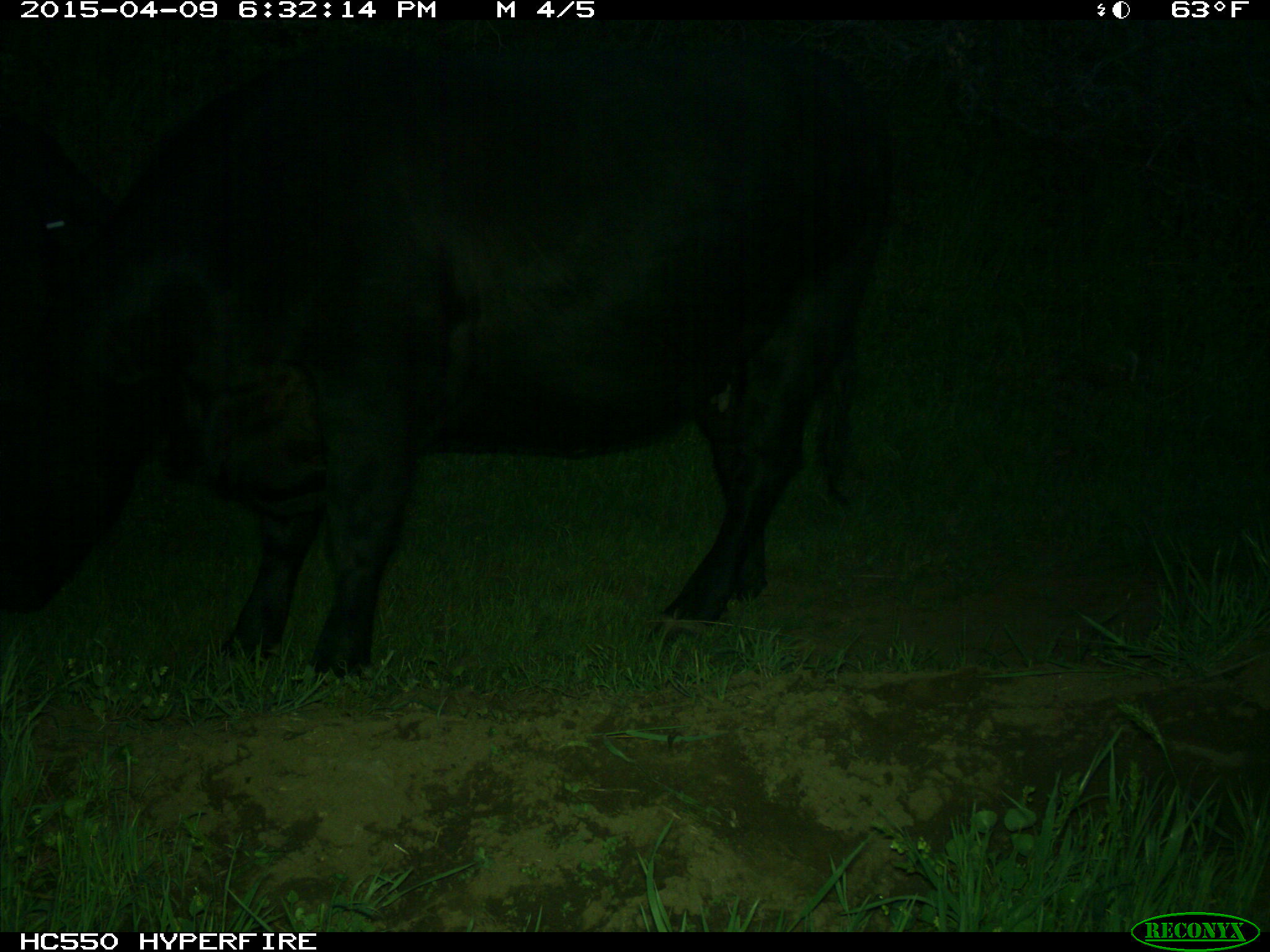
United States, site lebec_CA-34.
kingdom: Animalia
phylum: Chordata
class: Mammalia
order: Artiodactyla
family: Bovidae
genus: Bos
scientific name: Bos taurus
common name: domestic cow